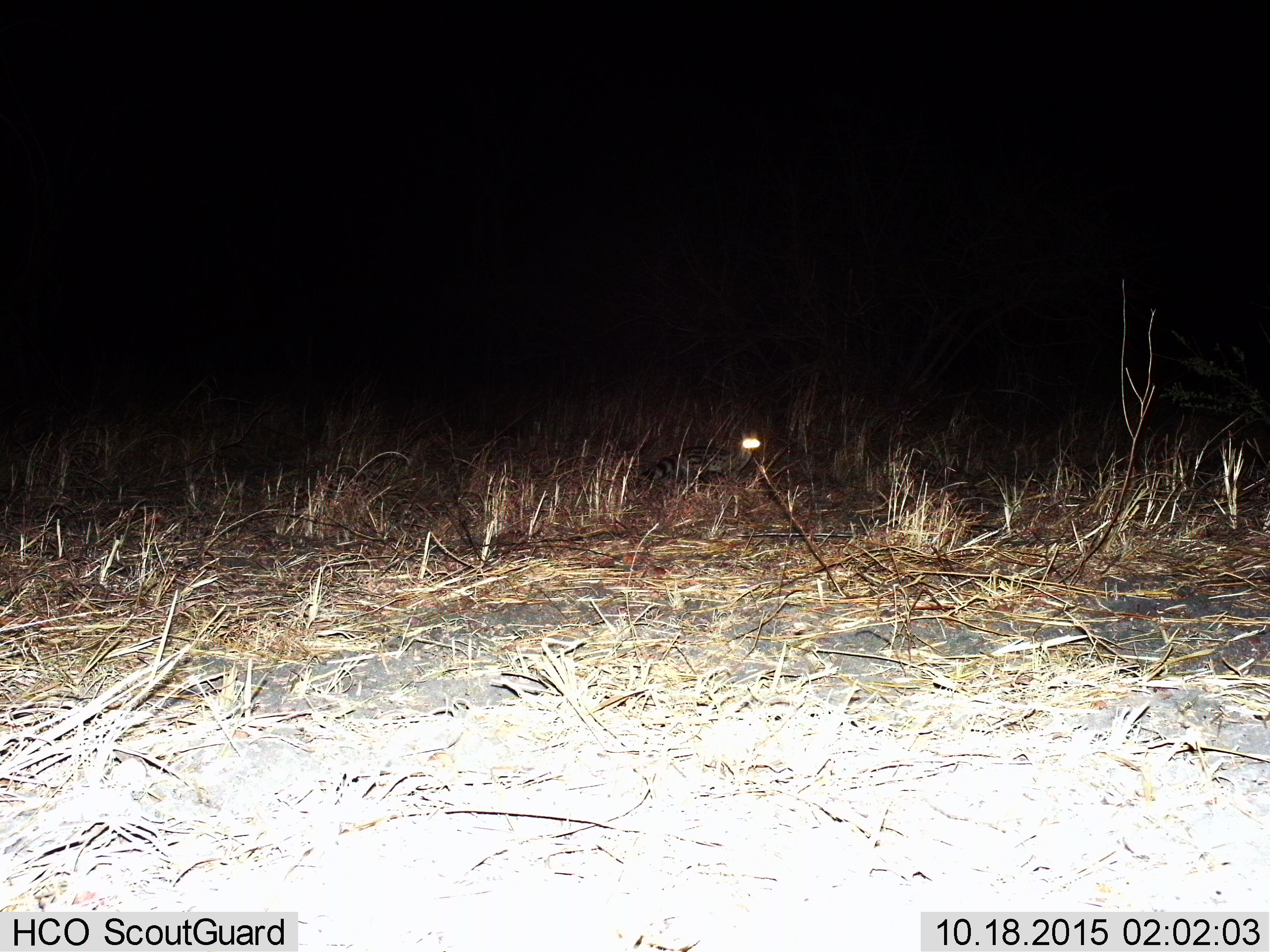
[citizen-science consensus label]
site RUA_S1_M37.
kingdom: Animalia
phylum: Chordata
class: Mammalia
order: Carnivora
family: Viverridae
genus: Genetta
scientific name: Genetta genetta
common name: small-spotted genet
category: genetcommonsmallspotted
Genetcommonsmallspotted (small-spotted genet) (Genetta genetta), count 1. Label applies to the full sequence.